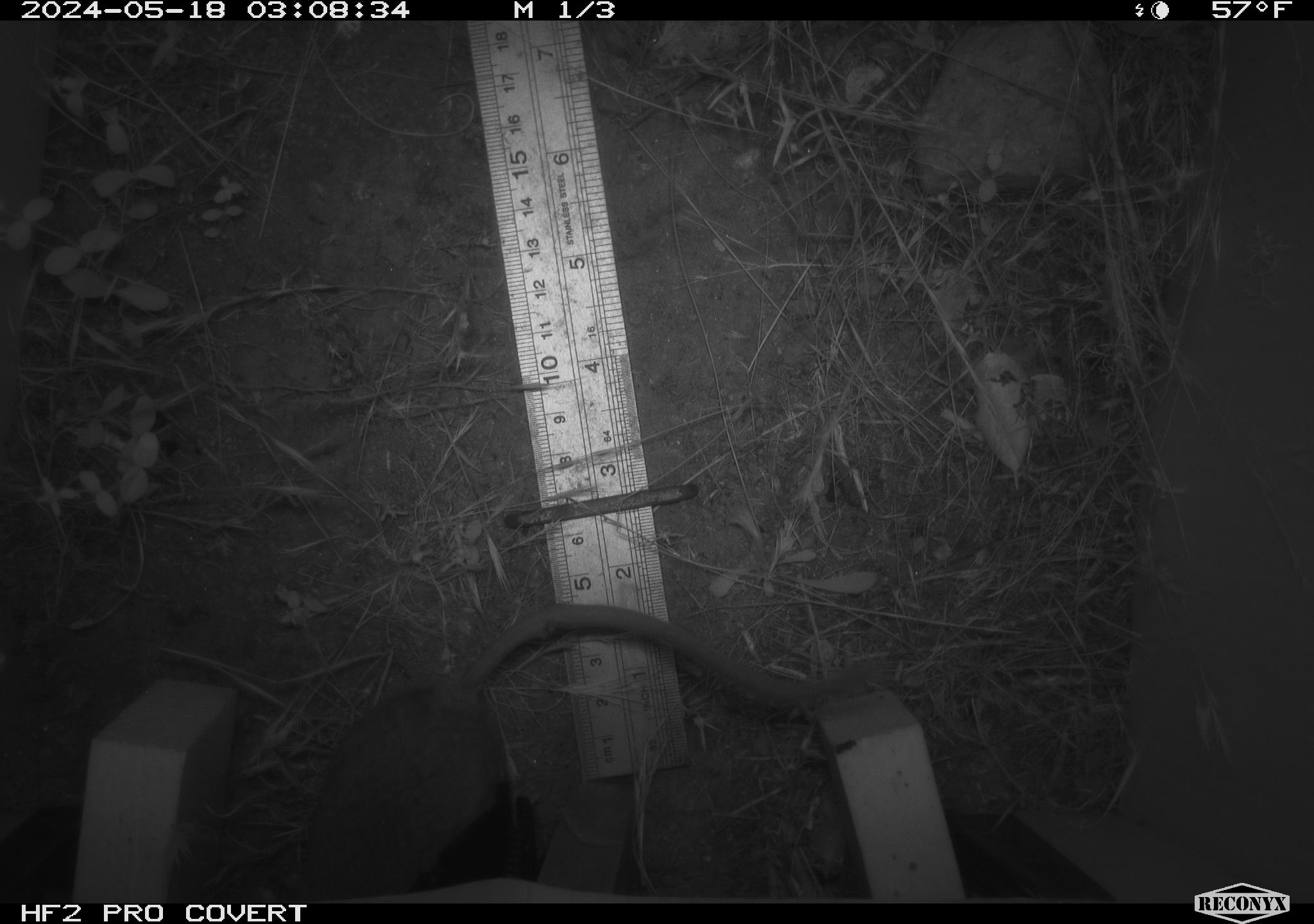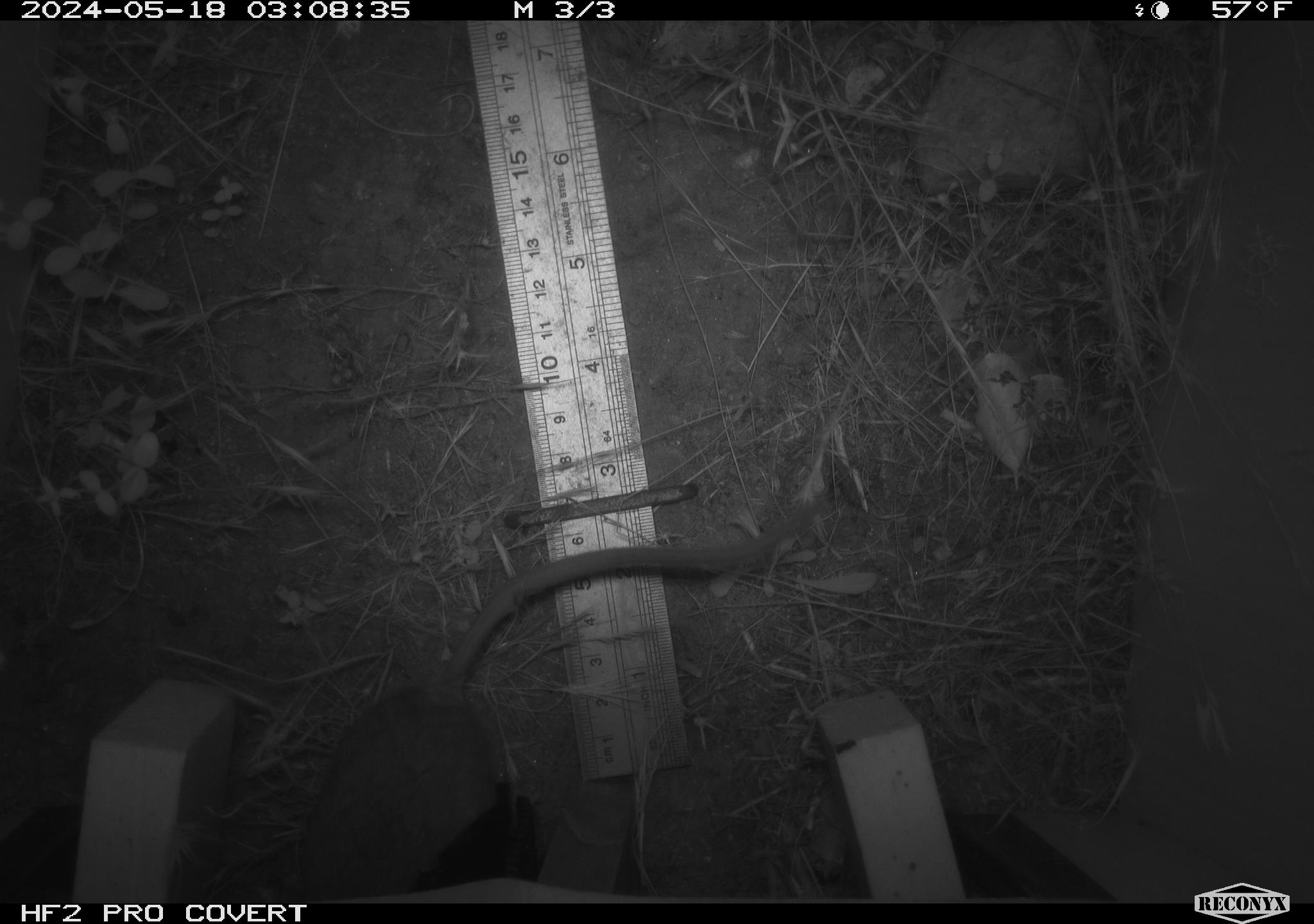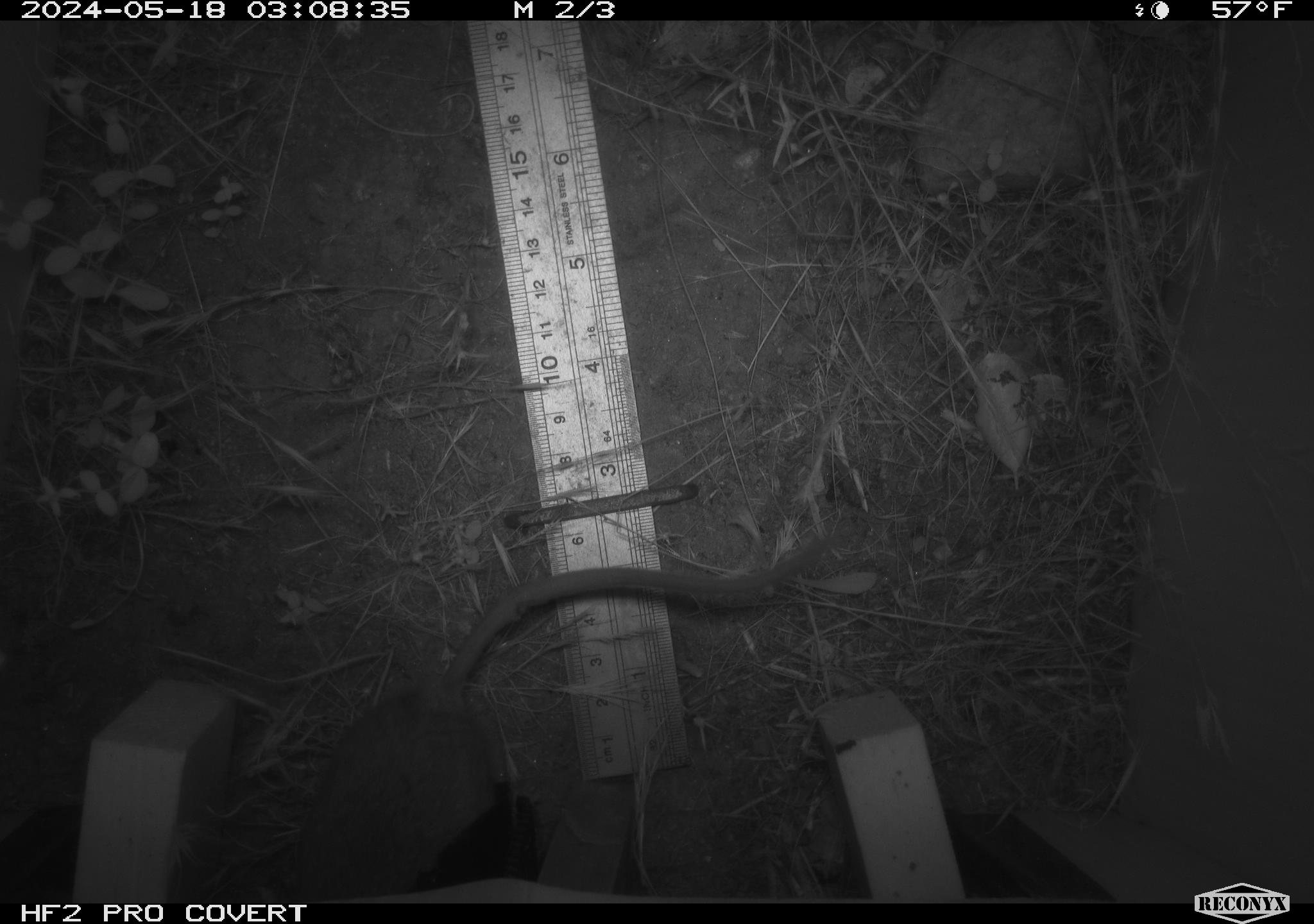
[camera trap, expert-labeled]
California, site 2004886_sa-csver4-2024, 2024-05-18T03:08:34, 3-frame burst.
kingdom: Animalia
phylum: Chordata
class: Mammalia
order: Rodentia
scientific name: Rodentia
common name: mouse species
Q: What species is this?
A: Mouse species (Rodentia).